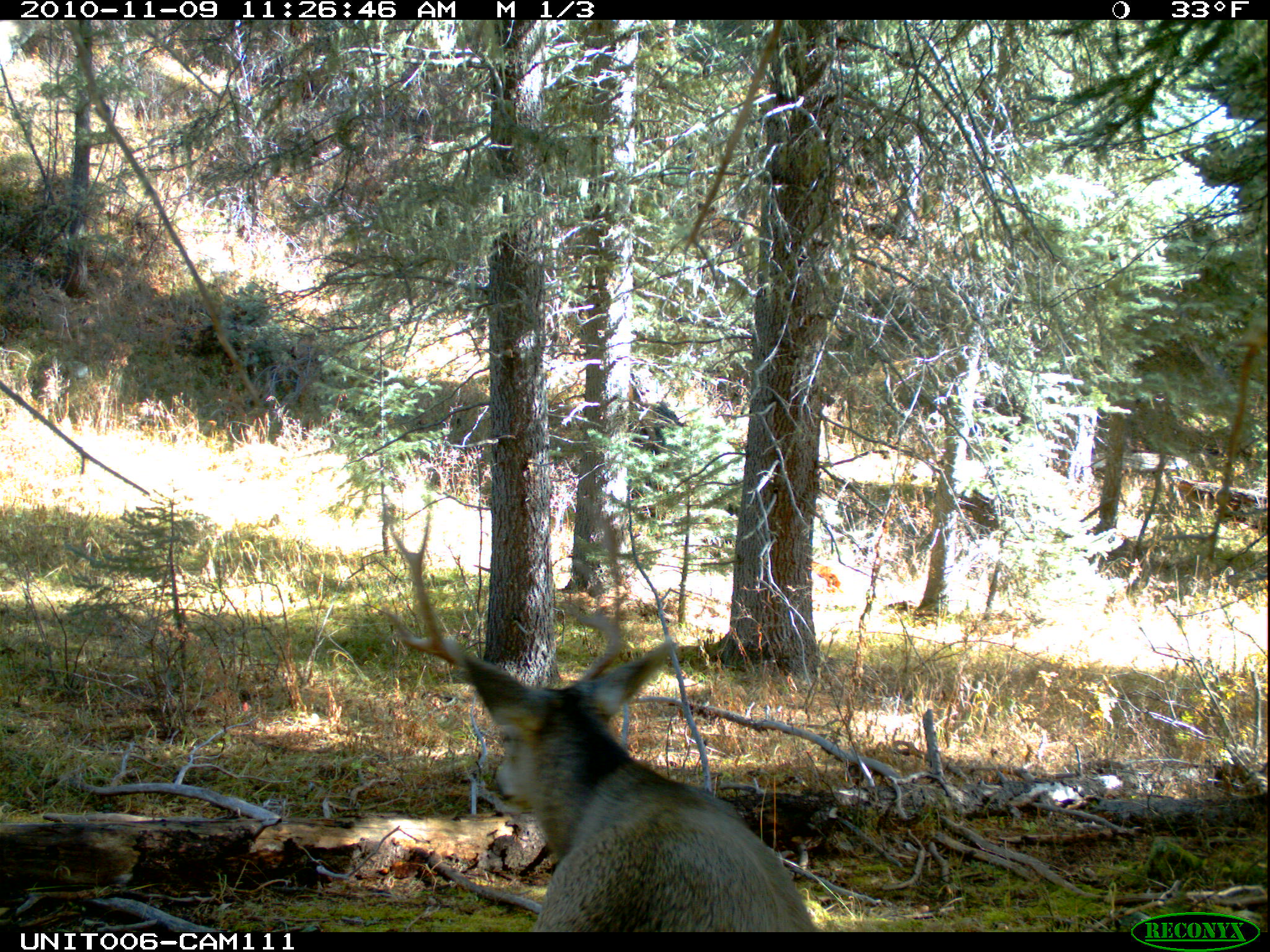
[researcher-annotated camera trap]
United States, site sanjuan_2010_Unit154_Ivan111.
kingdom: Animalia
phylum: Chordata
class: Mammalia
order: Artiodactyla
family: Cervidae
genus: Odocoileus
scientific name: Odocoileus hemionus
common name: mule deer